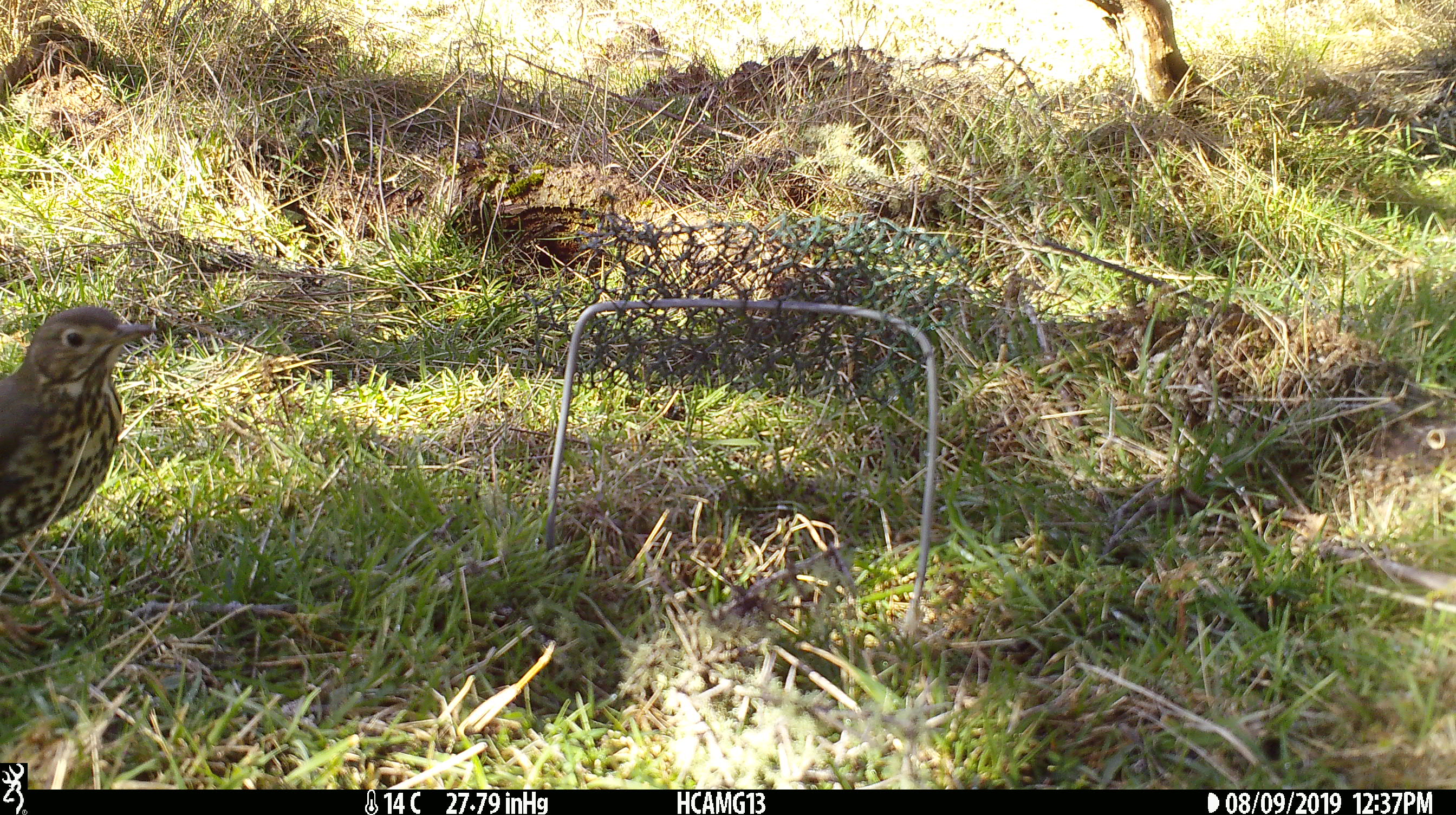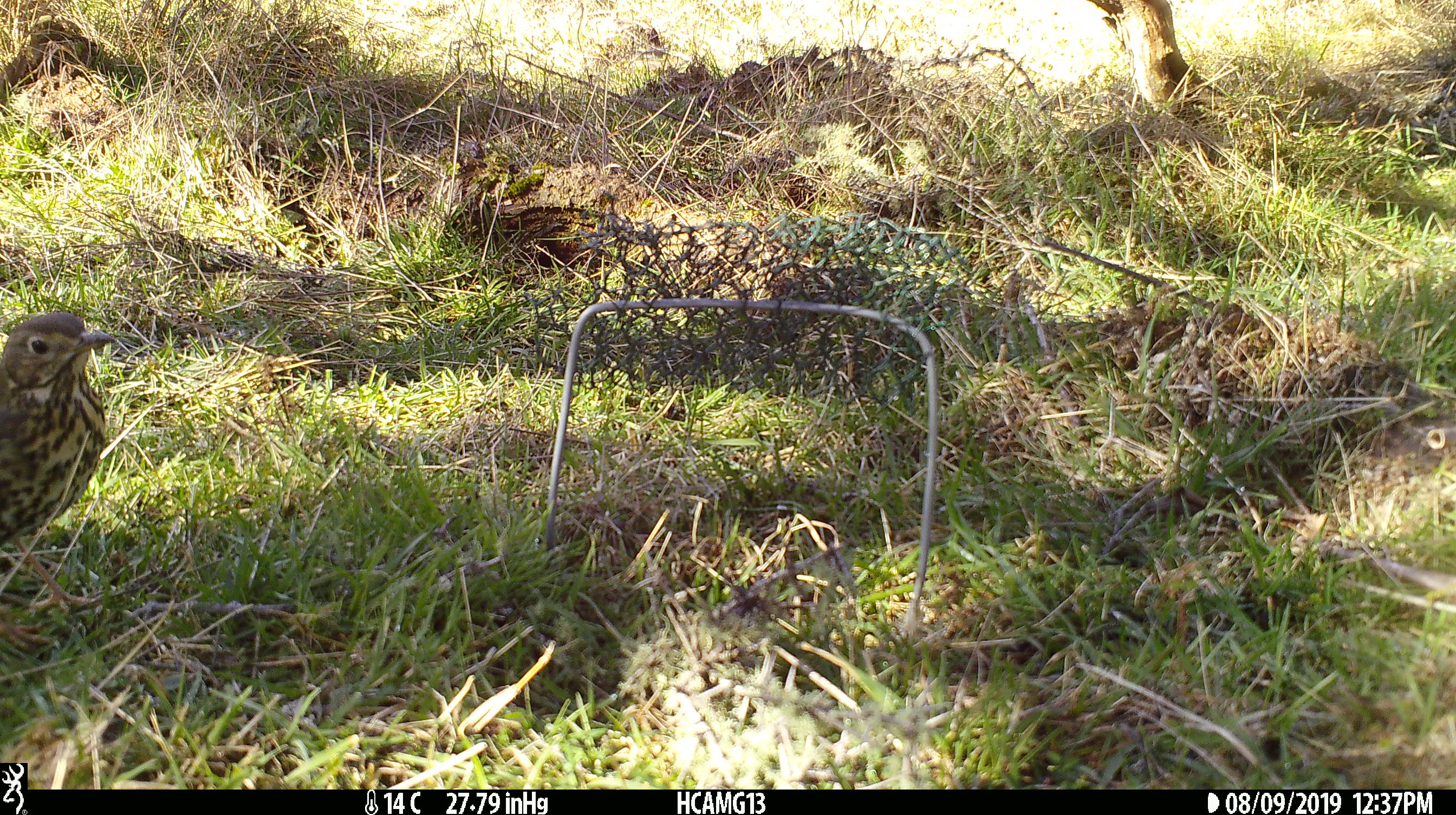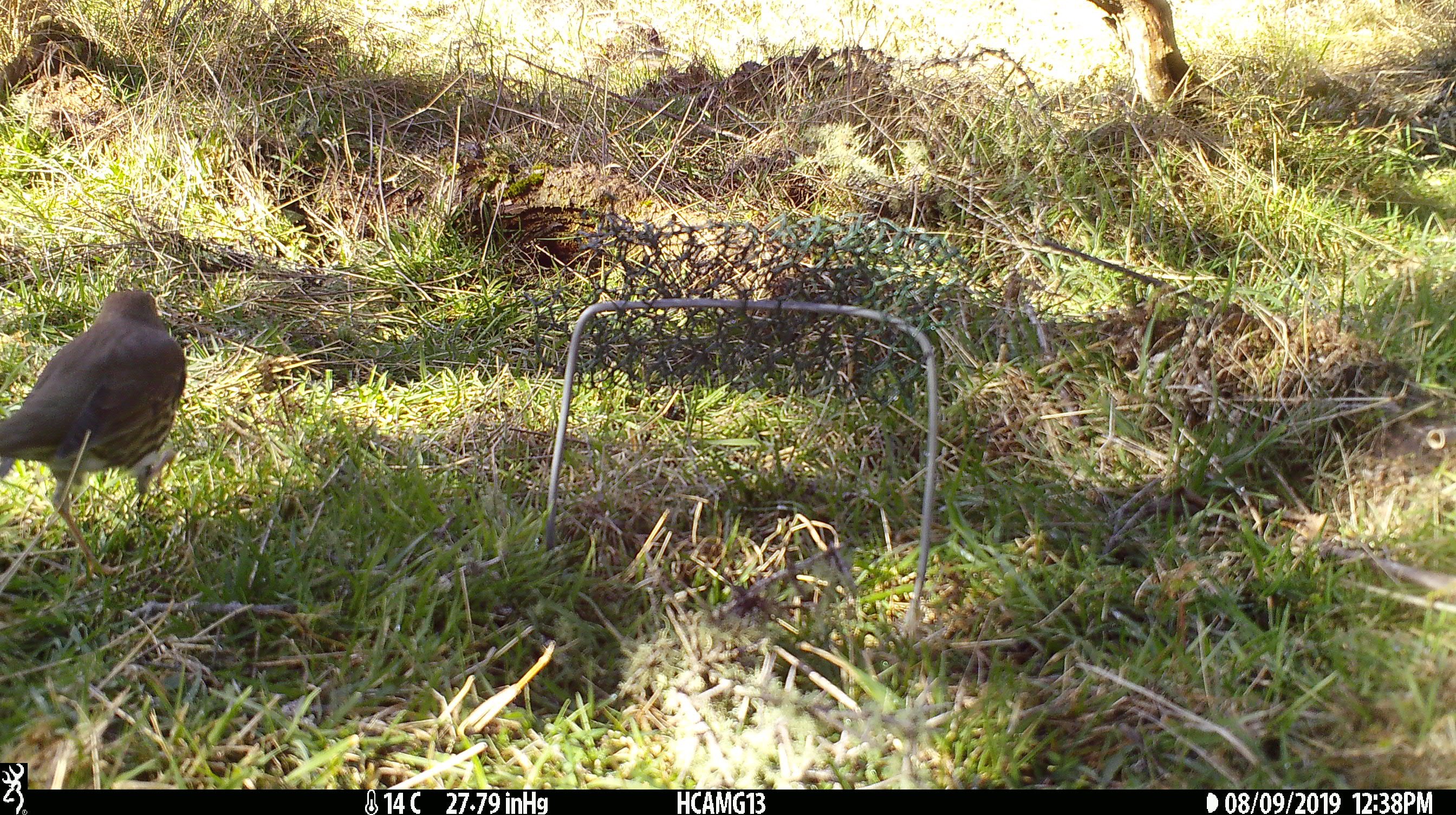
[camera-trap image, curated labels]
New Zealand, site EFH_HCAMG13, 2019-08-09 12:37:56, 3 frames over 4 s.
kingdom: Animalia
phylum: Chordata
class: Aves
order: Passeriformes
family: Turdidae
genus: Turdus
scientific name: Turdus philomelos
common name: song thrush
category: thrush